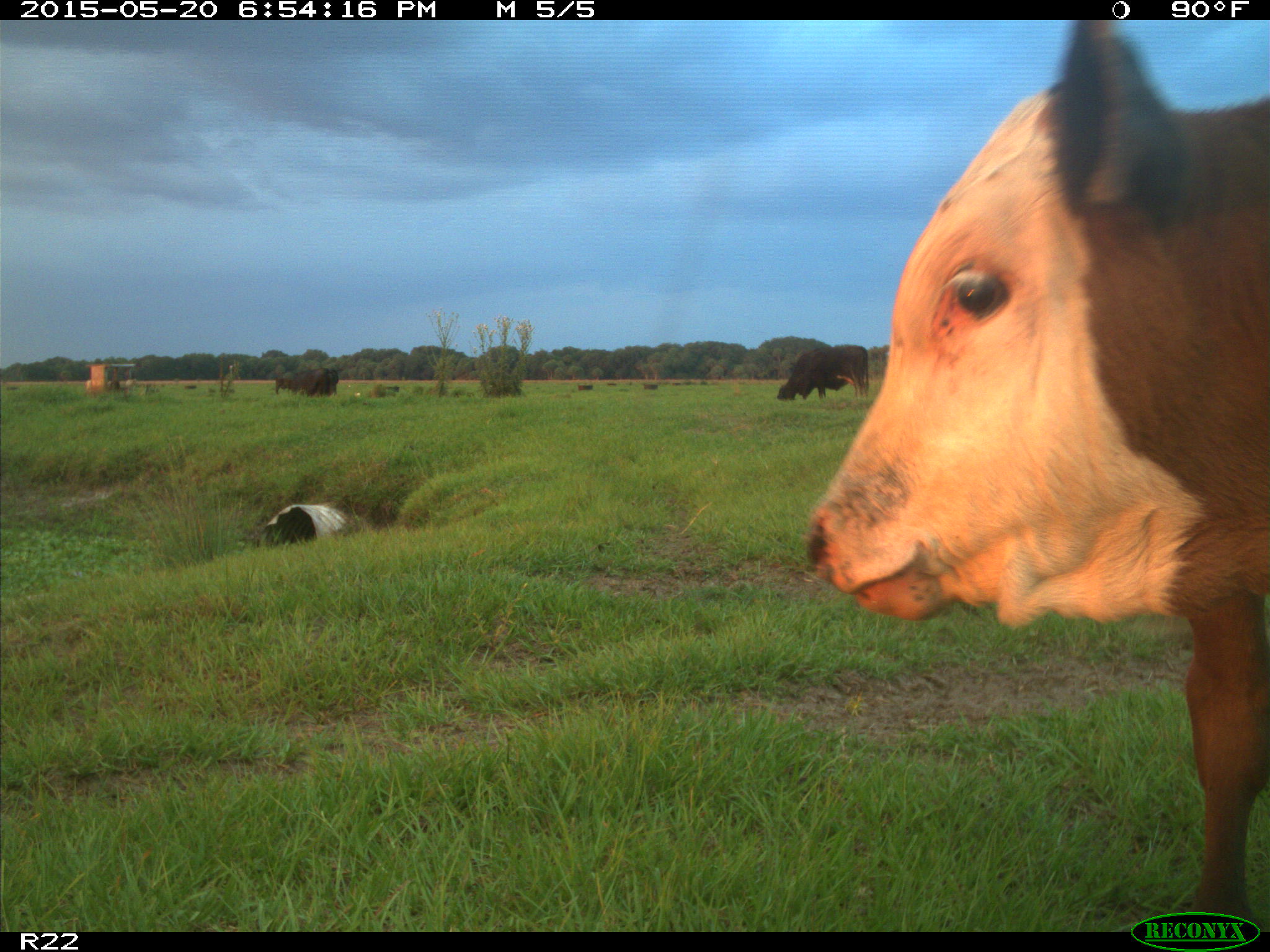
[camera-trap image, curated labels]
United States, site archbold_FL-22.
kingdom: Animalia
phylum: Chordata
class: Mammalia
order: Artiodactyla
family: Bovidae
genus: Bos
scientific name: Bos taurus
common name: domestic cow